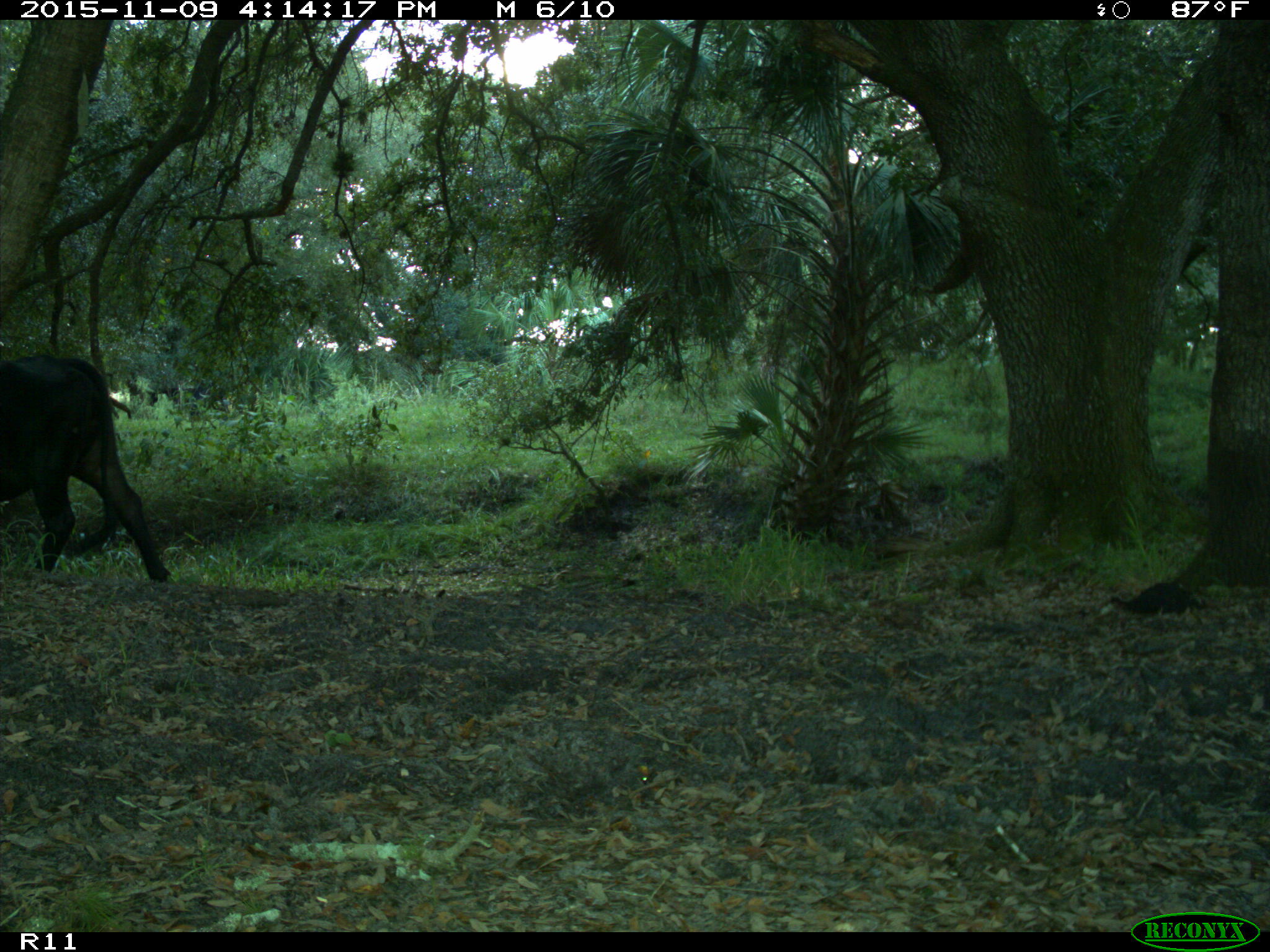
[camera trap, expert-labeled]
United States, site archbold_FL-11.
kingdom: Animalia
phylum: Chordata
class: Mammalia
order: Artiodactyla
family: Bovidae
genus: Bos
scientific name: Bos taurus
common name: domestic cow